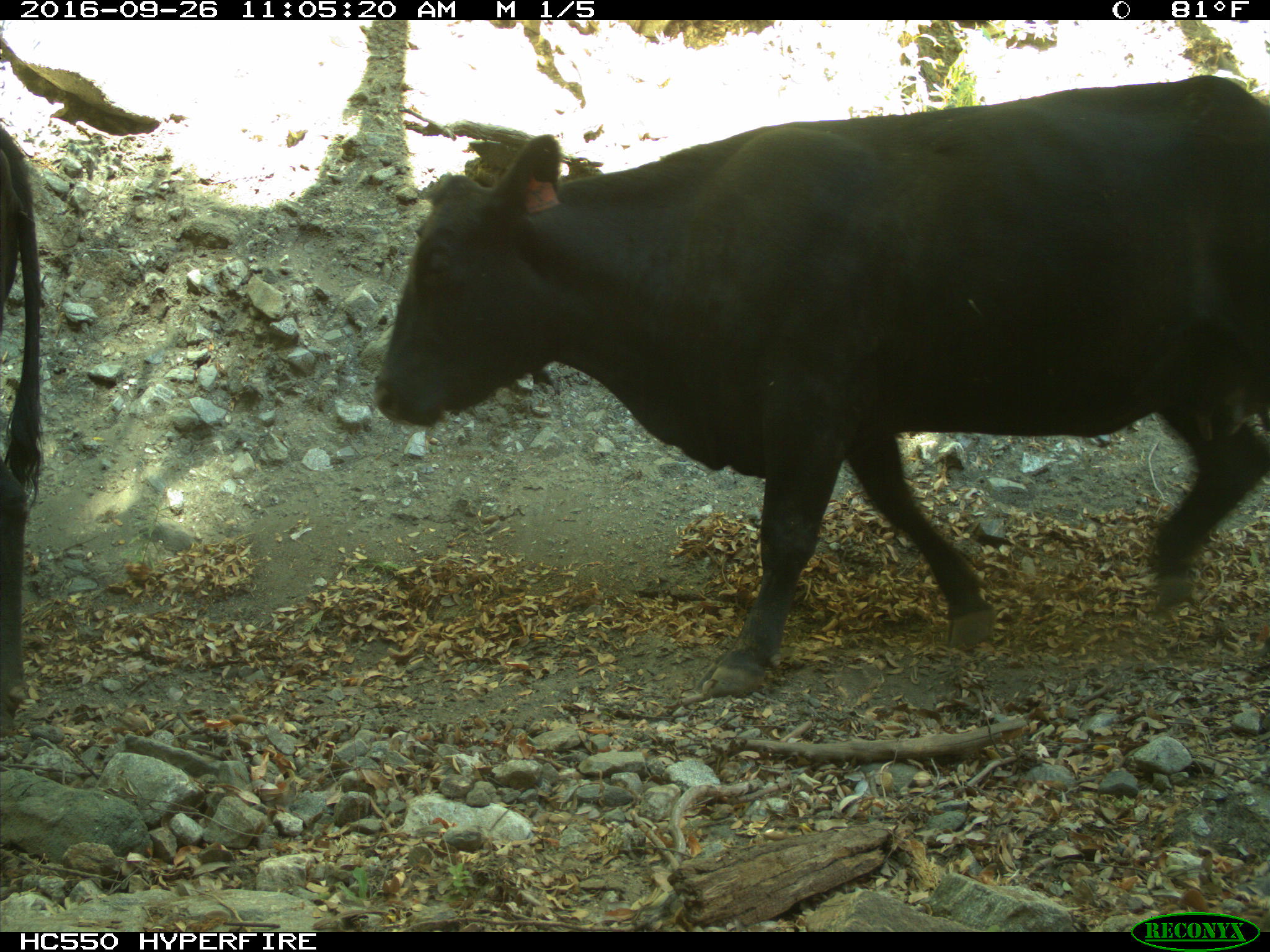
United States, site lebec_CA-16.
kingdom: Animalia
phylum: Chordata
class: Mammalia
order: Artiodactyla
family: Bovidae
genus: Bos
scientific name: Bos taurus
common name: domestic cow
Bos taurus (domestic cow).